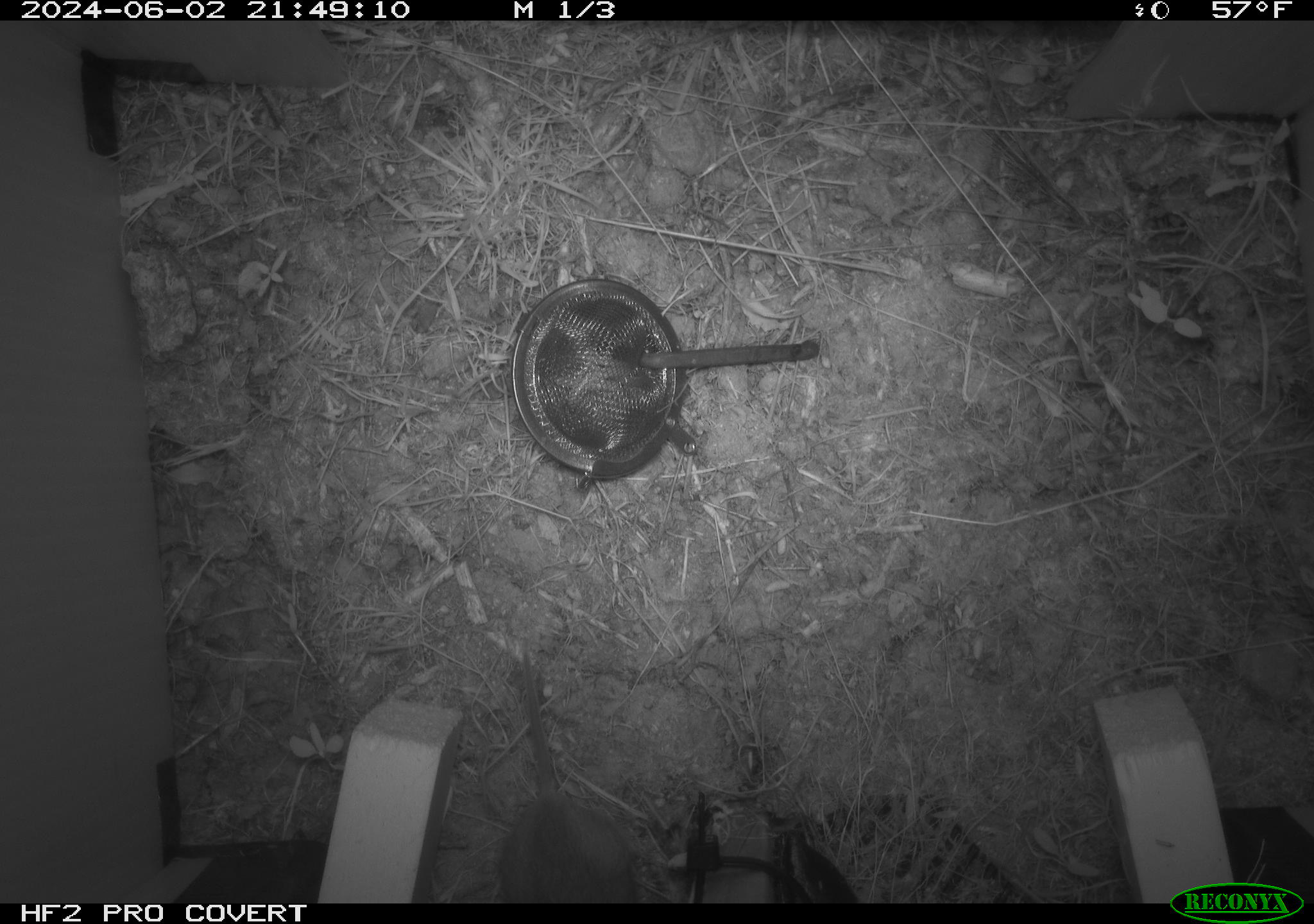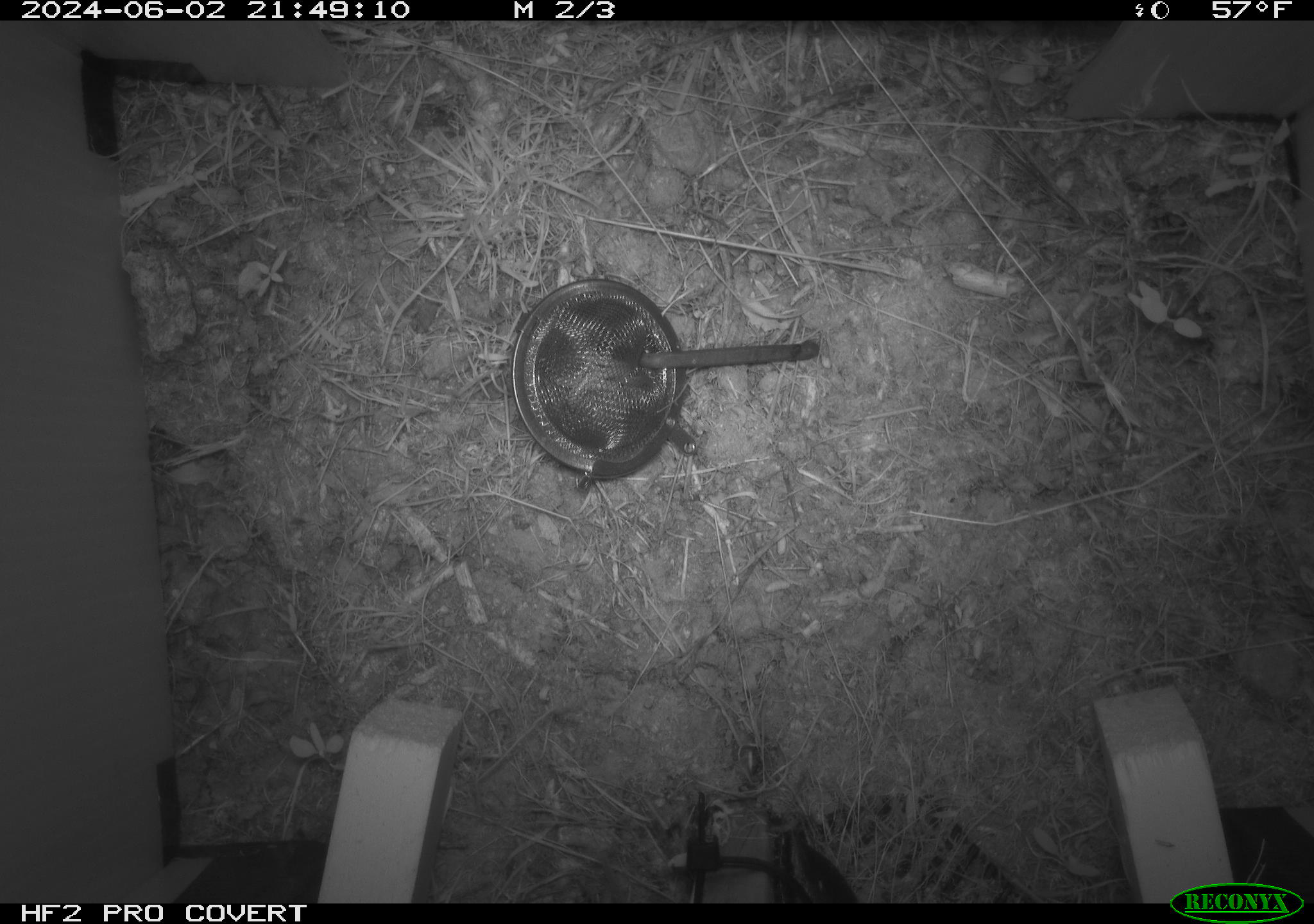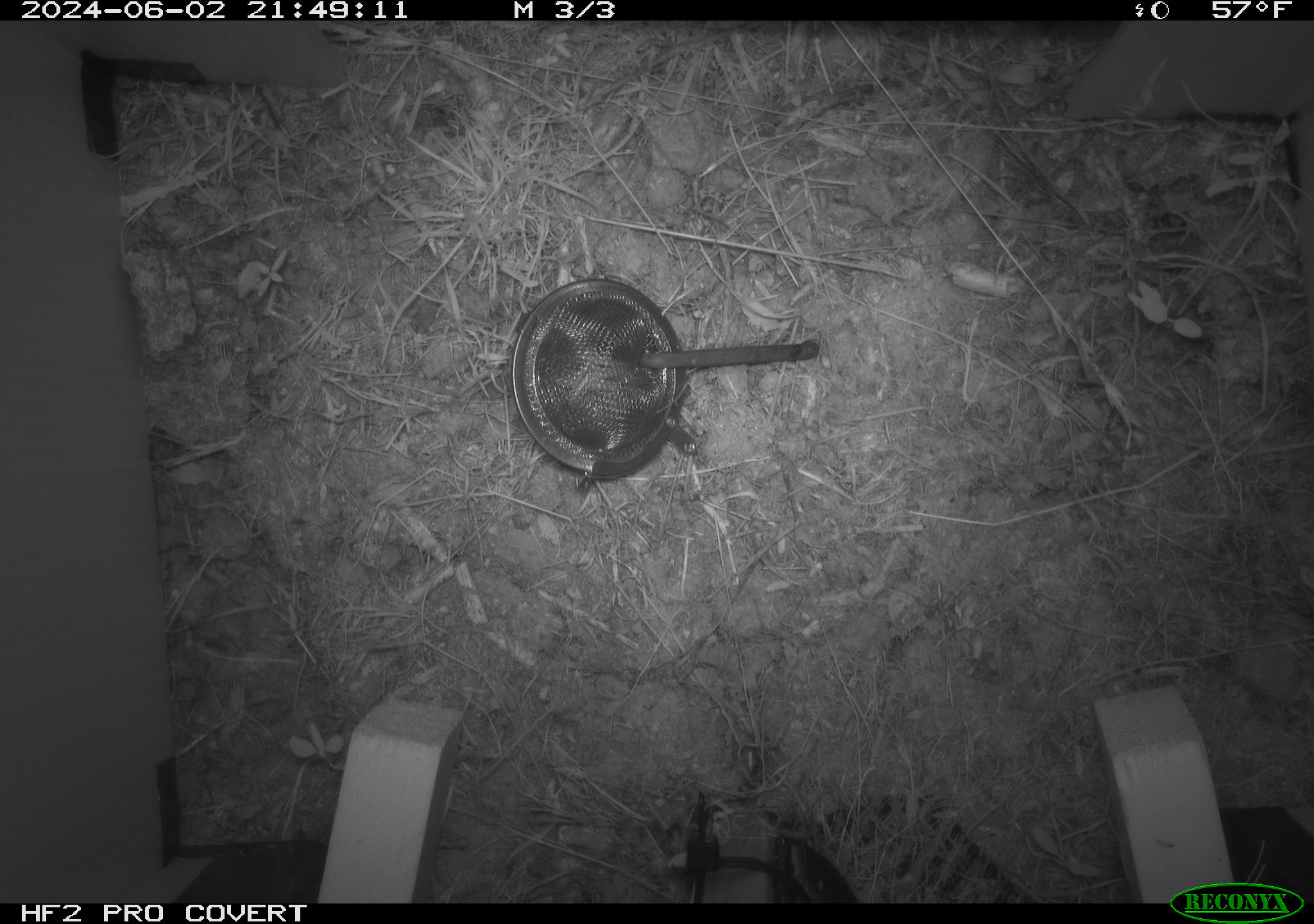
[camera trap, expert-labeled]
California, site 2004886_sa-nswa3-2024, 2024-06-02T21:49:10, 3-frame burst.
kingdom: Animalia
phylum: Chordata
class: Mammalia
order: Rodentia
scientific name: Rodentia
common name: rodent